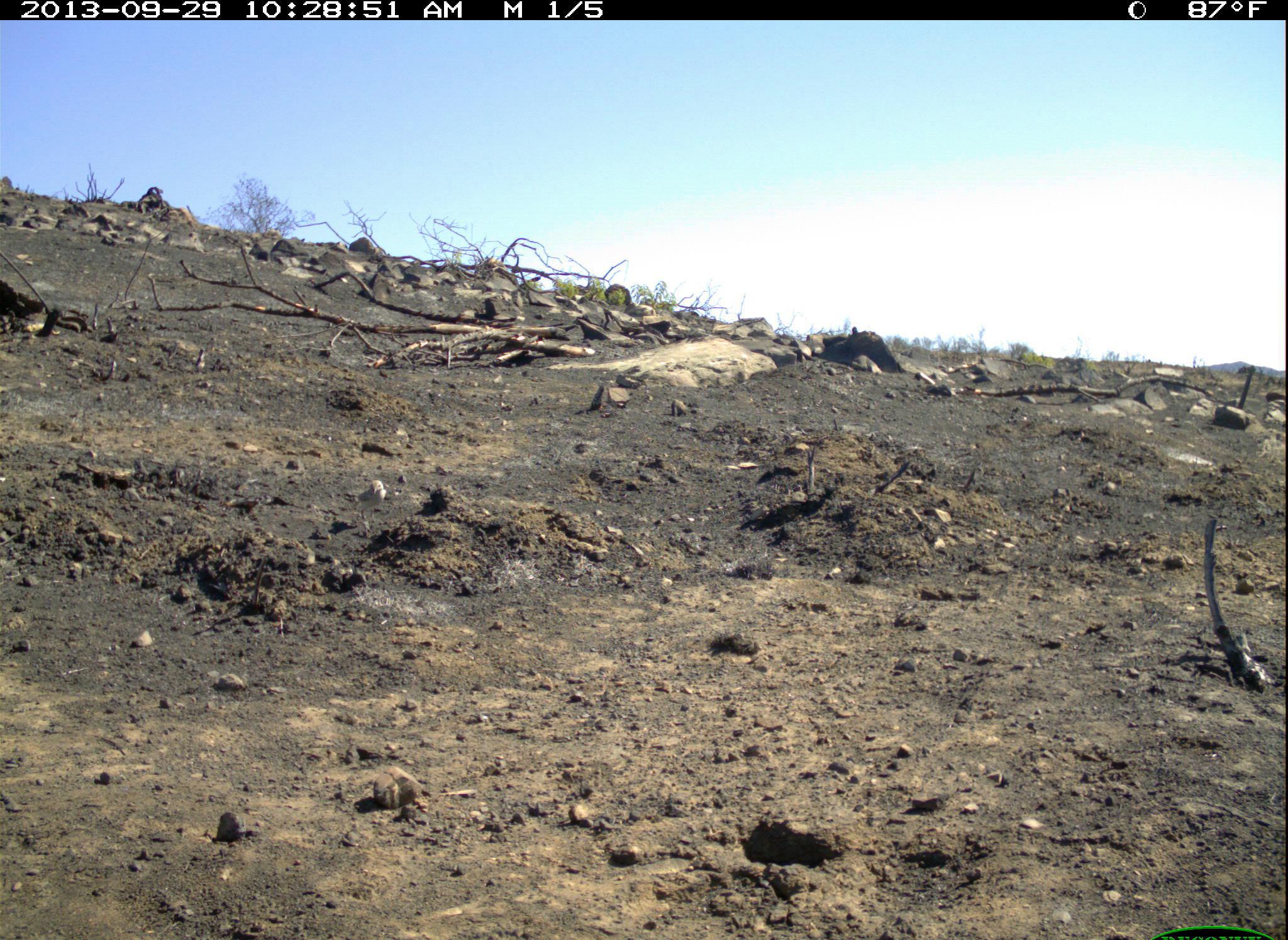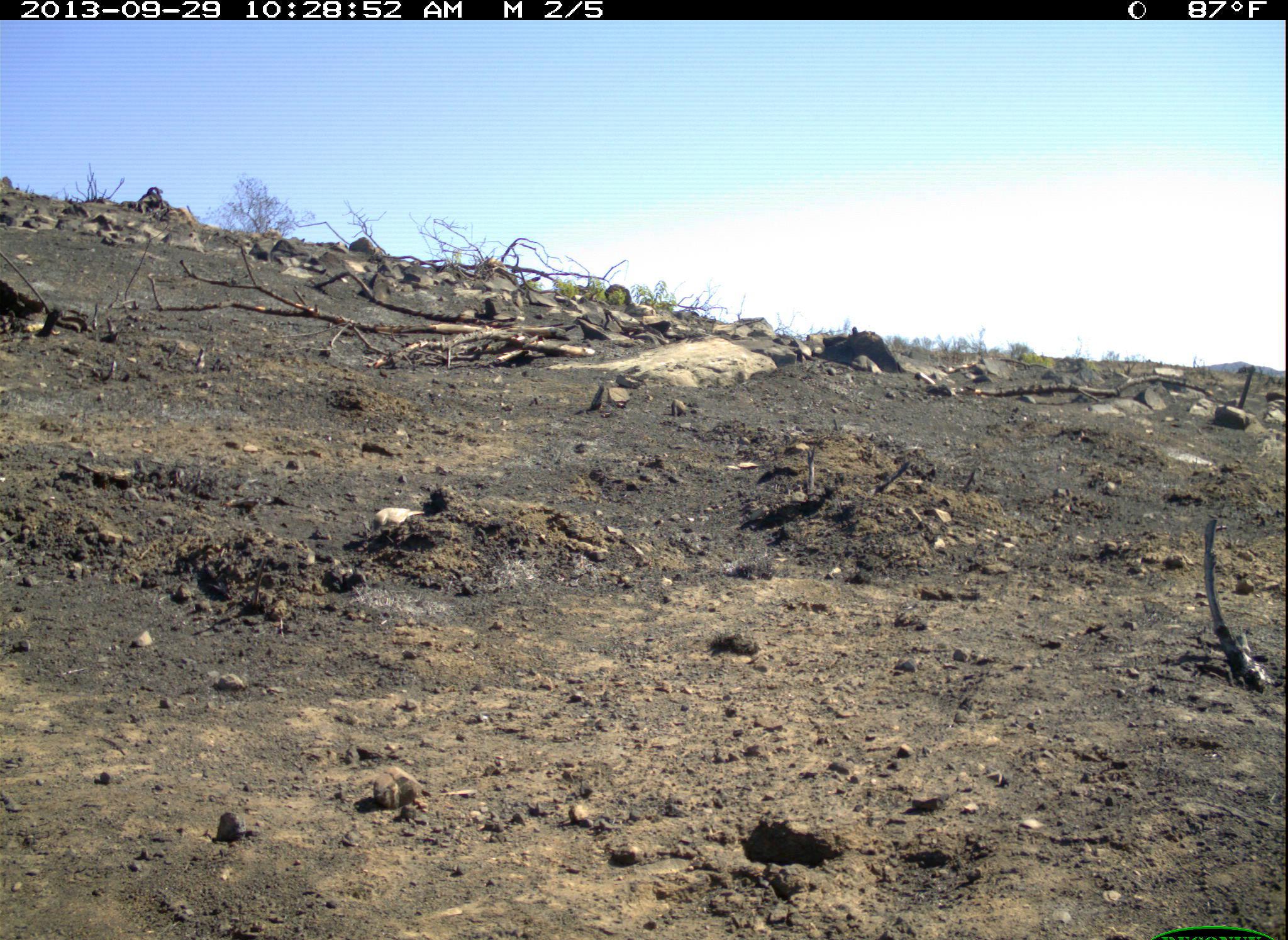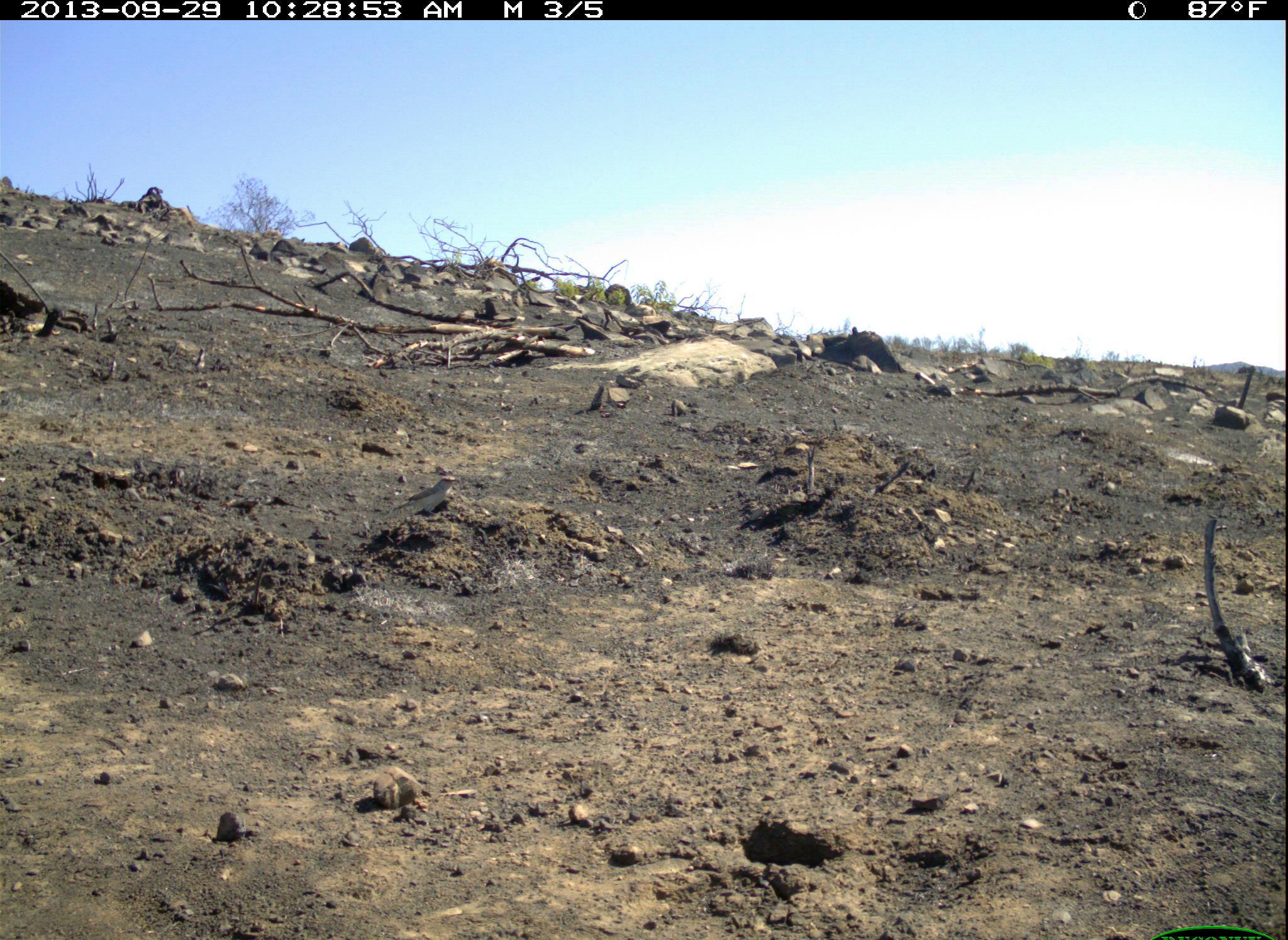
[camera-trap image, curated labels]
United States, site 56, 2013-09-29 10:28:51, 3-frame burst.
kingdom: Animalia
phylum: Chordata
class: Aves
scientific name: Aves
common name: bird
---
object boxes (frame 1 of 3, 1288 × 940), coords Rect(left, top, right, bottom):
bird: Rect(352, 480, 388, 523)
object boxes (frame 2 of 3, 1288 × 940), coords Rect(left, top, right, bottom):
bird: Rect(371, 507, 424, 540)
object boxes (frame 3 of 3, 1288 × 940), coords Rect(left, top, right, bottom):
bird: Rect(392, 475, 460, 518)